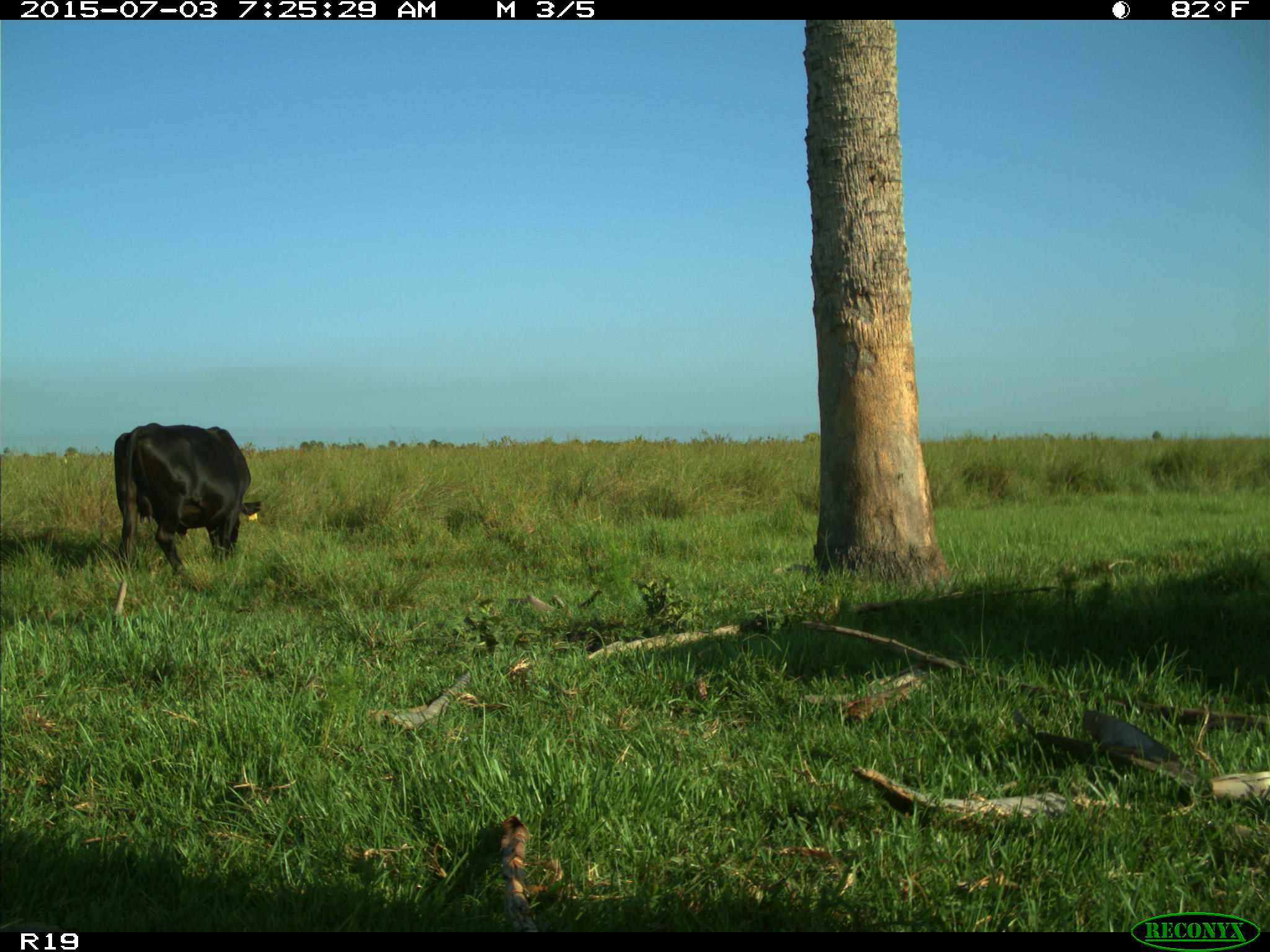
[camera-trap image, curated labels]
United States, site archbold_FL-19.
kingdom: Animalia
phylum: Chordata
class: Mammalia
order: Artiodactyla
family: Bovidae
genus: Bos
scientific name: Bos taurus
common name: domestic cow